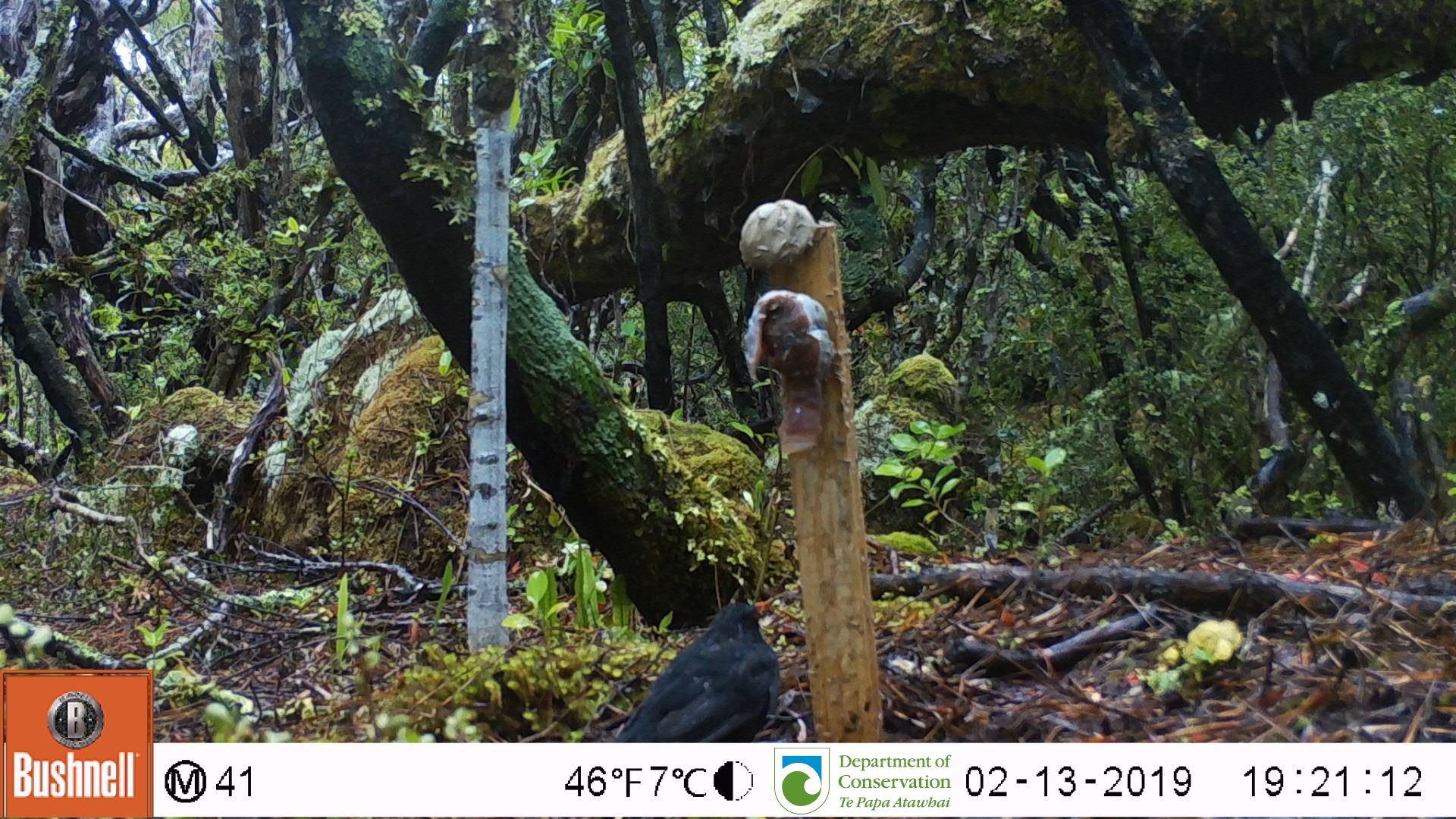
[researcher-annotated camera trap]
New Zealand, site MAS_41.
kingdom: Animalia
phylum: Chordata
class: Aves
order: Passeriformes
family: Turdidae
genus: Turdus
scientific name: Turdus merula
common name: eurasian blackbird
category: blackbird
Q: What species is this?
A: Blackbird (eurasian blackbird) (Turdus merula).